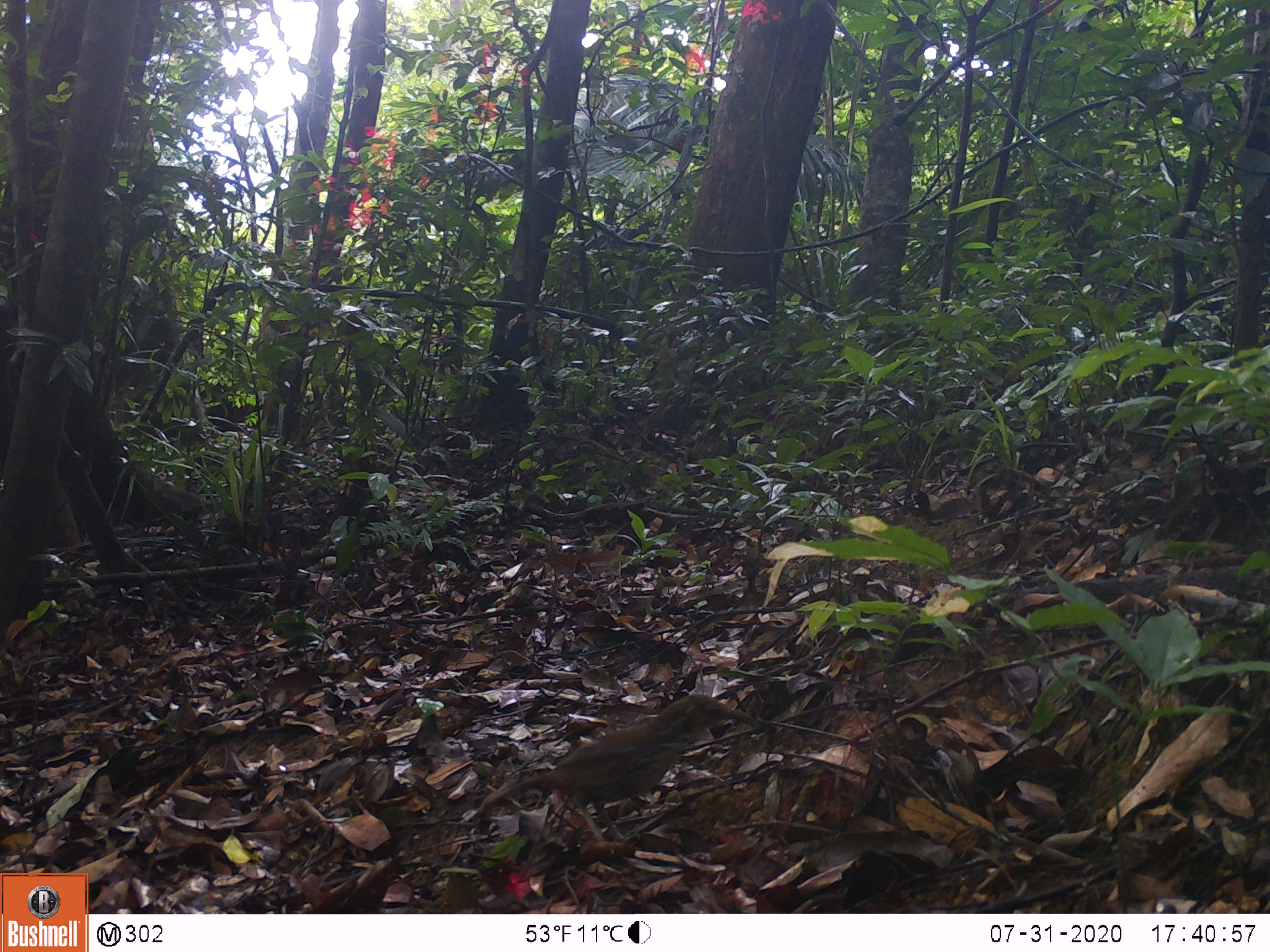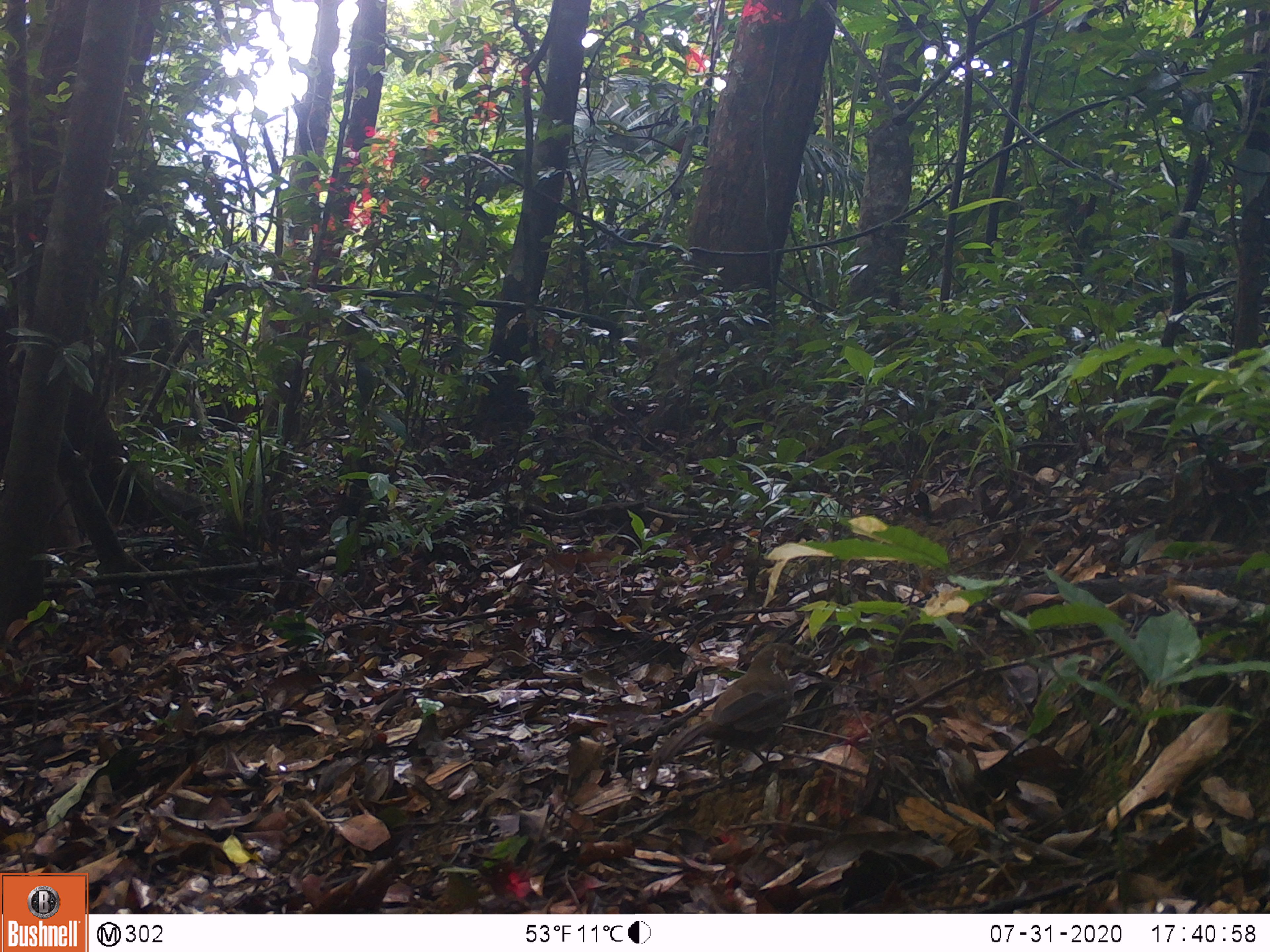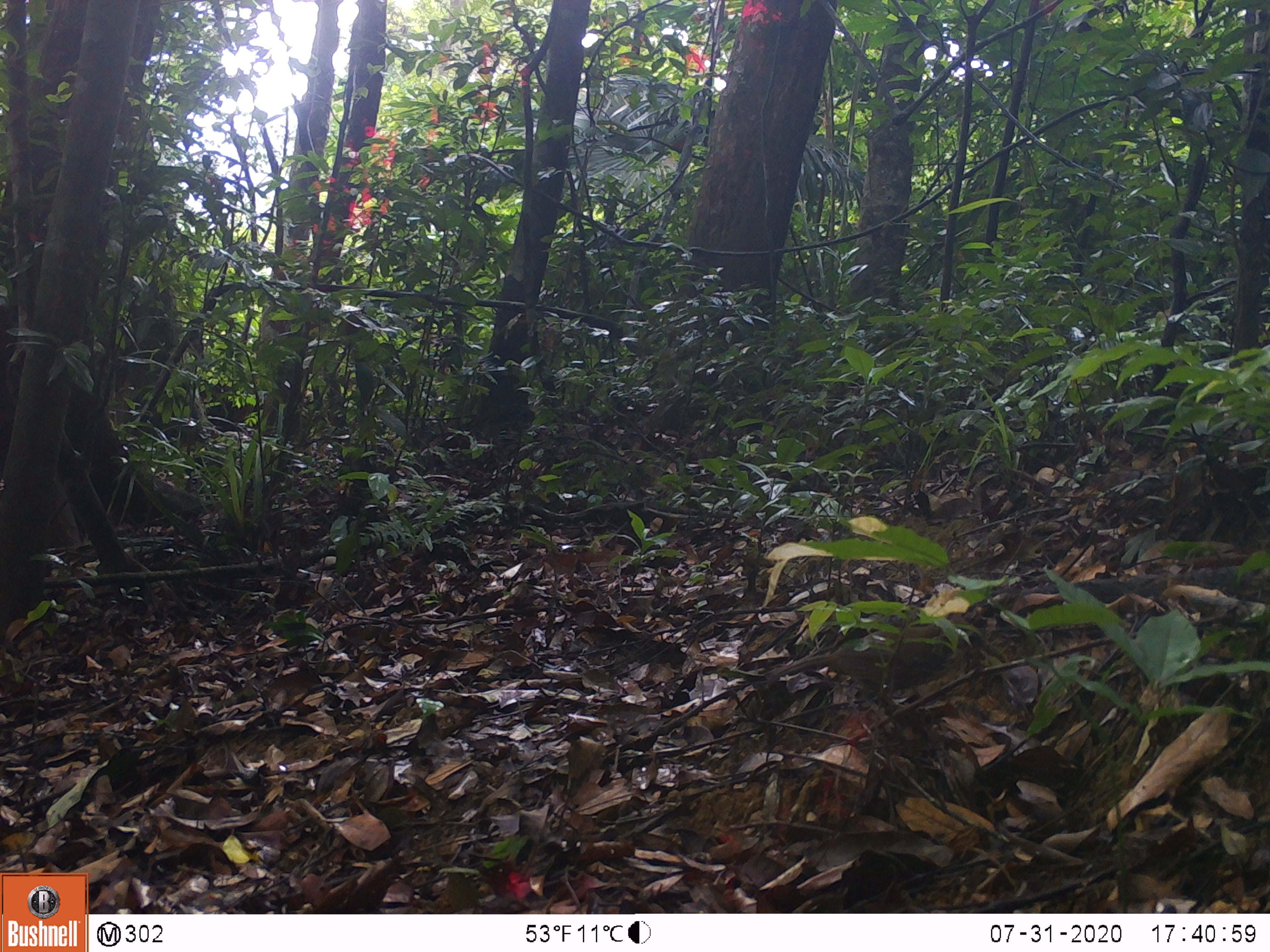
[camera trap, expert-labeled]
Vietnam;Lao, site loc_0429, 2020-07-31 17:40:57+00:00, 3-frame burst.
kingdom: Animalia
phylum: Chordata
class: Aves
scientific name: Aves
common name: bird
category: unidentified bird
Unidentified bird (bird) (Aves). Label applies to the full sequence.